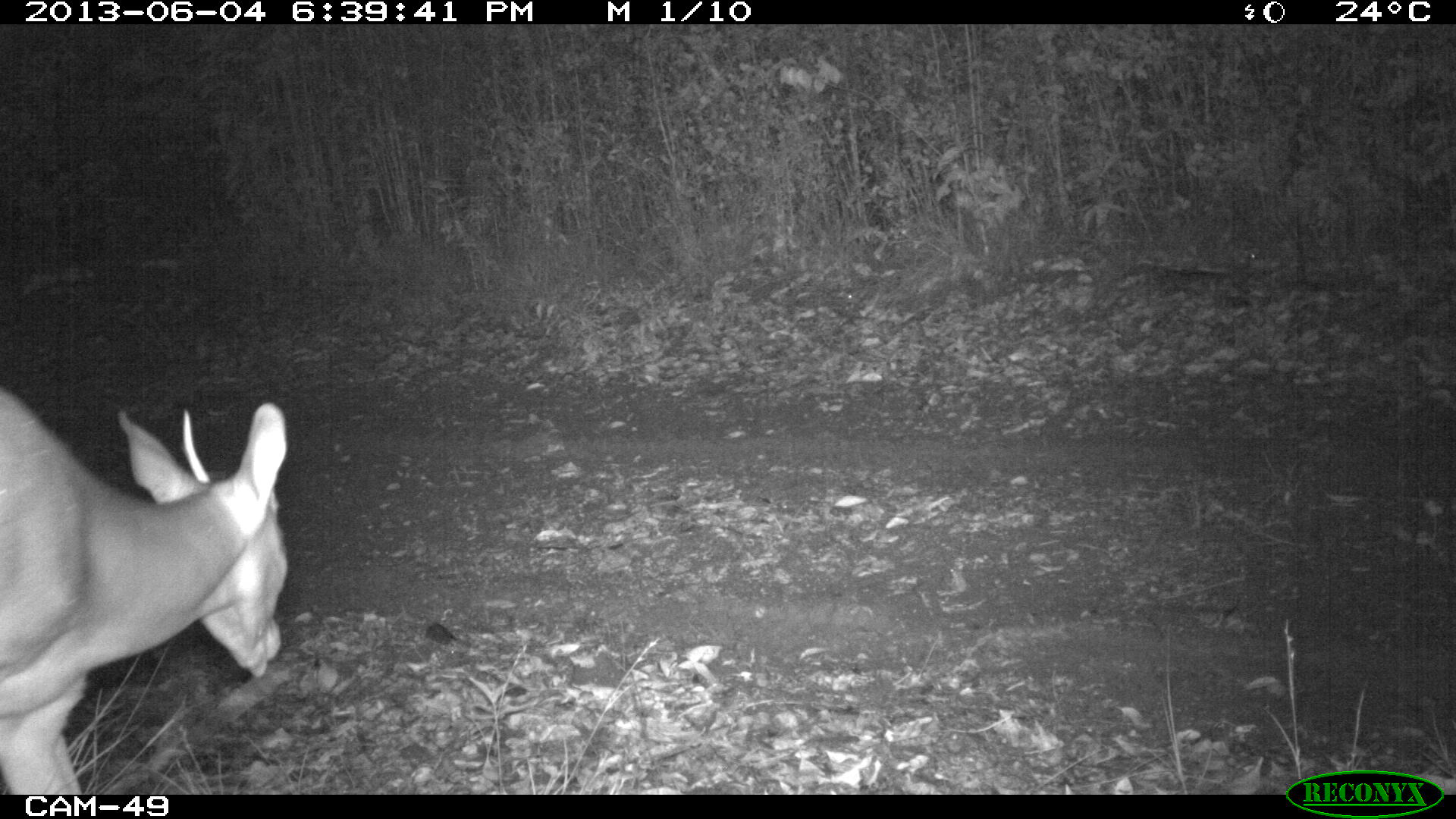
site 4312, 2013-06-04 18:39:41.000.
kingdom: Animalia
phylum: Chordata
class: Mammalia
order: Artiodactyla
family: Cervidae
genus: Mazama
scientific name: Mazama temama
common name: central american red brocket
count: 1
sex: male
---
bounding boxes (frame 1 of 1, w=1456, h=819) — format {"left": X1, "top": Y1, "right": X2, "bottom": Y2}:
mazama temama: {"left": 0, "top": 381, "right": 290, "bottom": 792}